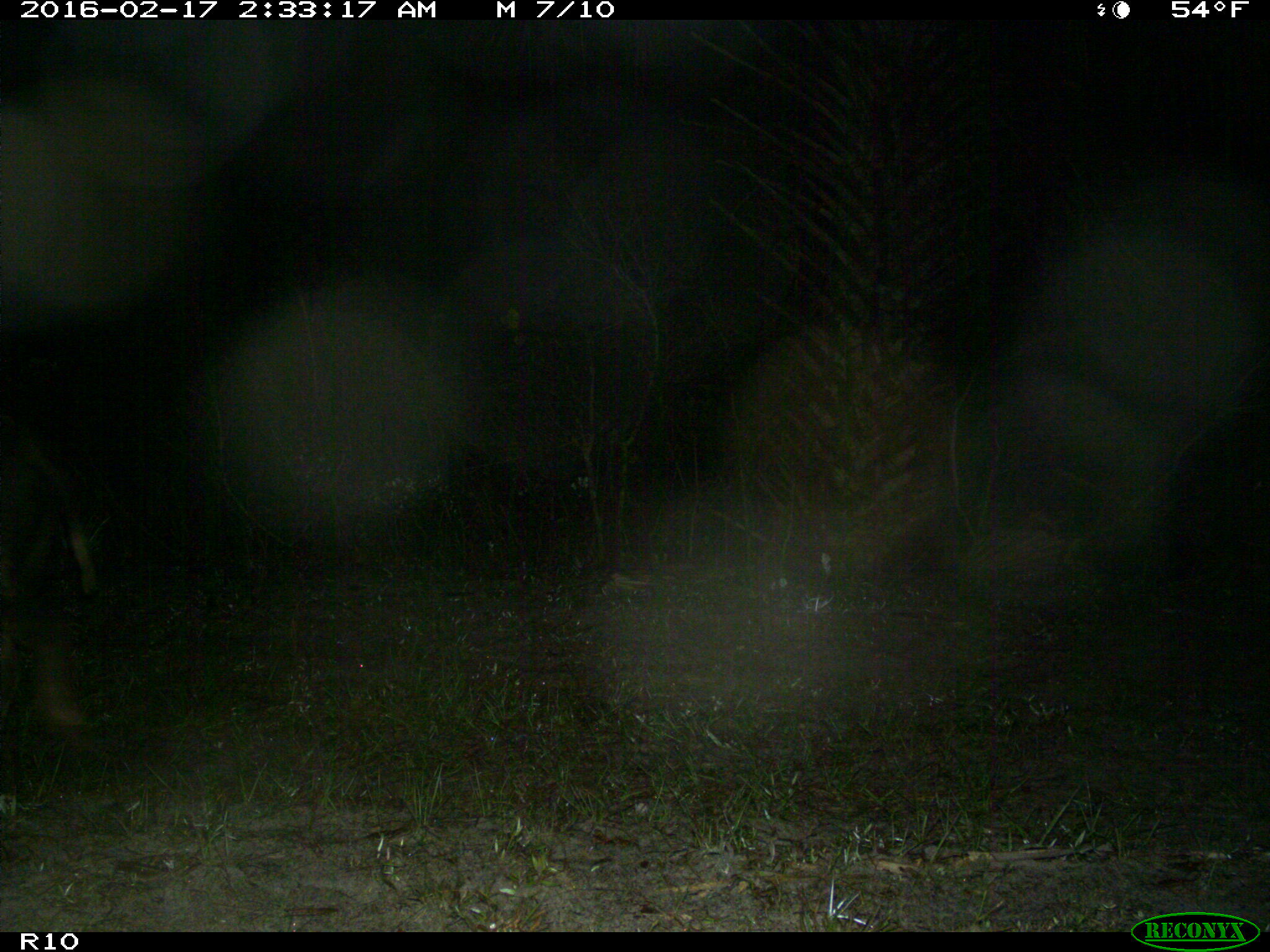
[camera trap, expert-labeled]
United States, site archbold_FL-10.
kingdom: Animalia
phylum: Chordata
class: Mammalia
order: Artiodactyla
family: Suidae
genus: Sus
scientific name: Sus scrofa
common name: wild boar